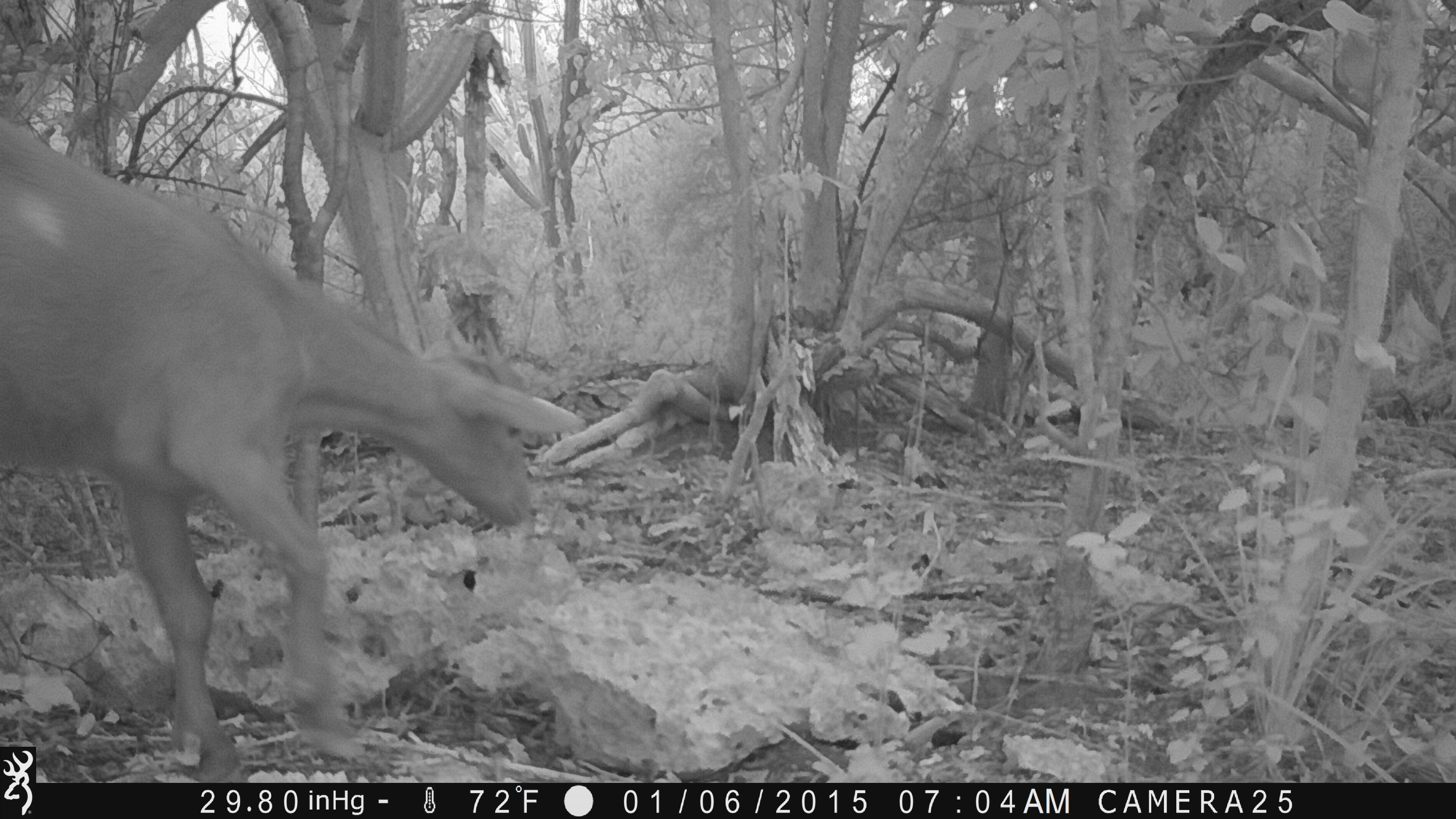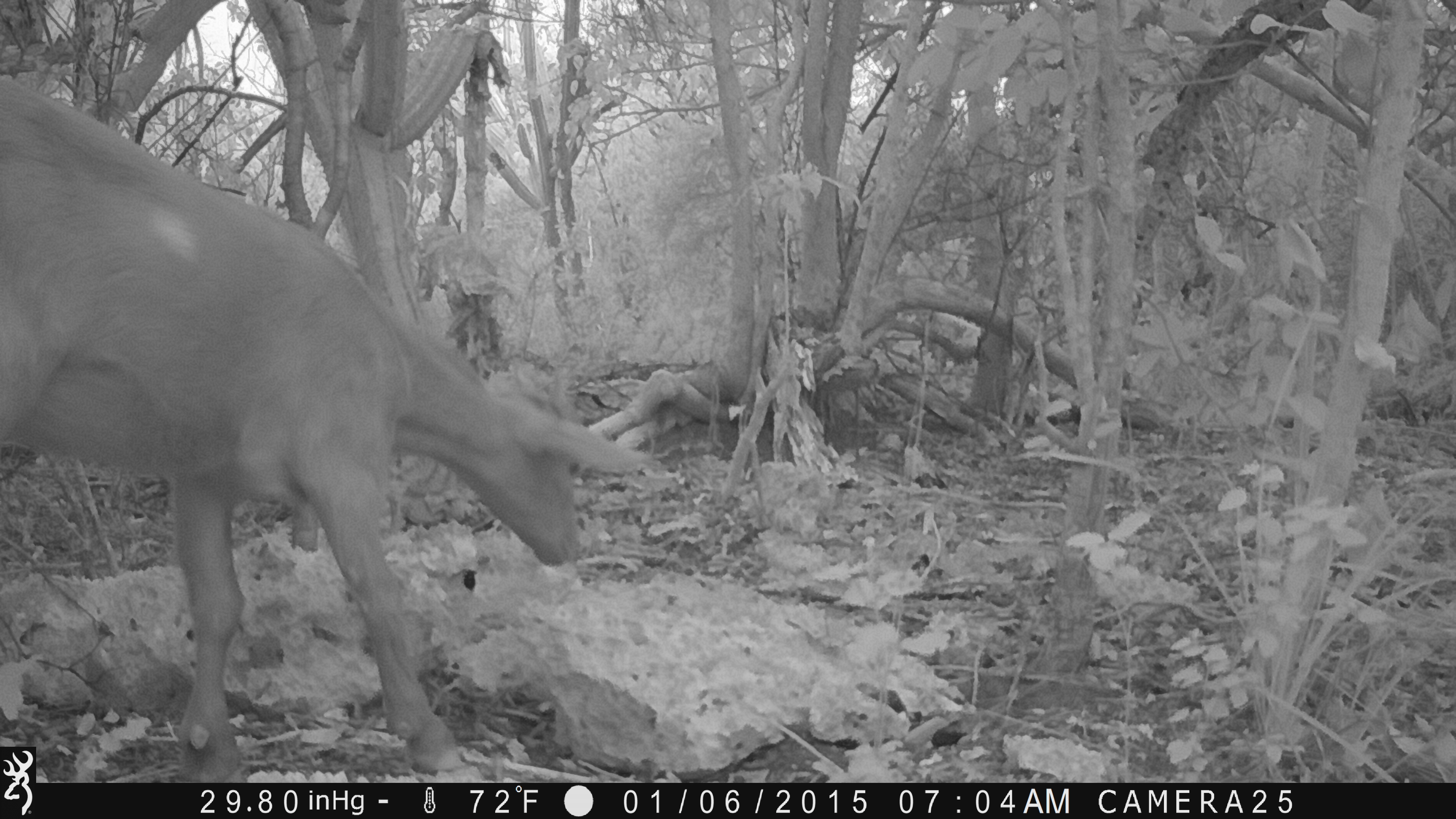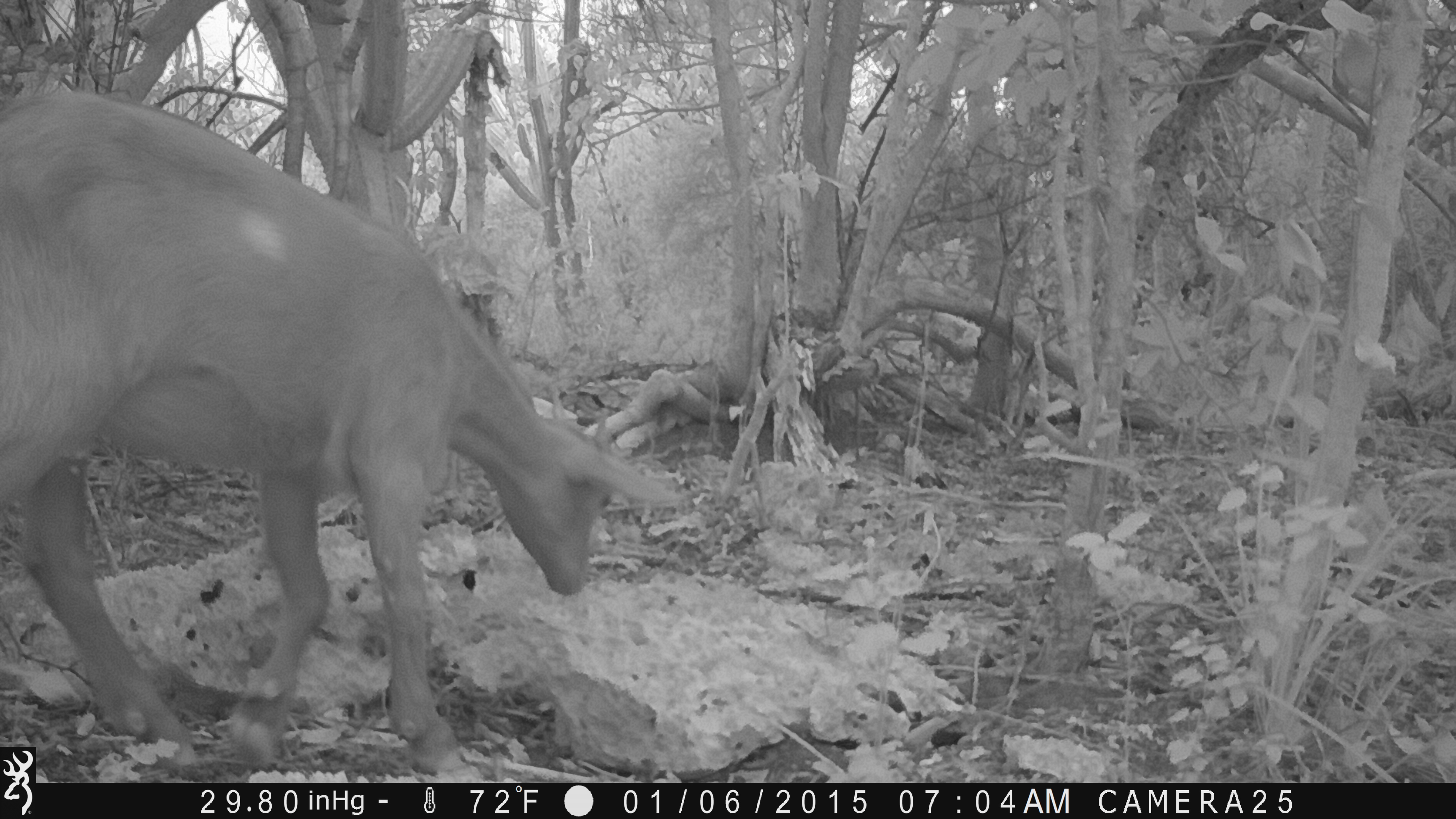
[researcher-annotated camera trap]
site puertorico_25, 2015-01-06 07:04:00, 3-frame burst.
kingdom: Animalia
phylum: Chordata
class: Mammalia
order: Artiodactyla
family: Bovidae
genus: Capra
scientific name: Capra hircus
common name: goat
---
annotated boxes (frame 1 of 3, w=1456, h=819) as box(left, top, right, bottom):
goat: box(0, 95, 571, 774)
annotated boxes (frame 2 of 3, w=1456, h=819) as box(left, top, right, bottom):
goat: box(0, 62, 618, 745)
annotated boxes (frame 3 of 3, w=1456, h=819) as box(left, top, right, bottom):
goat: box(2, 81, 676, 778)